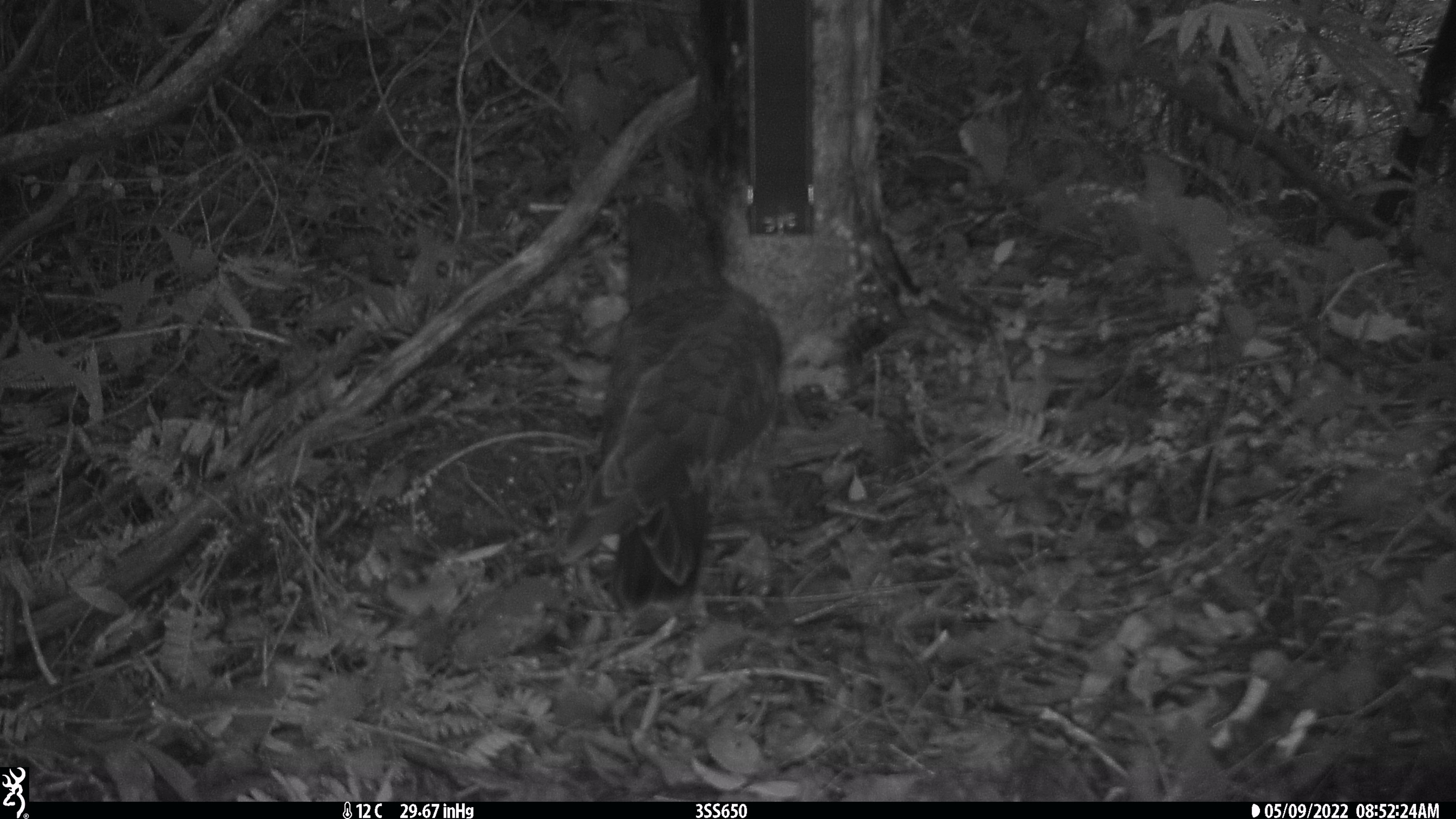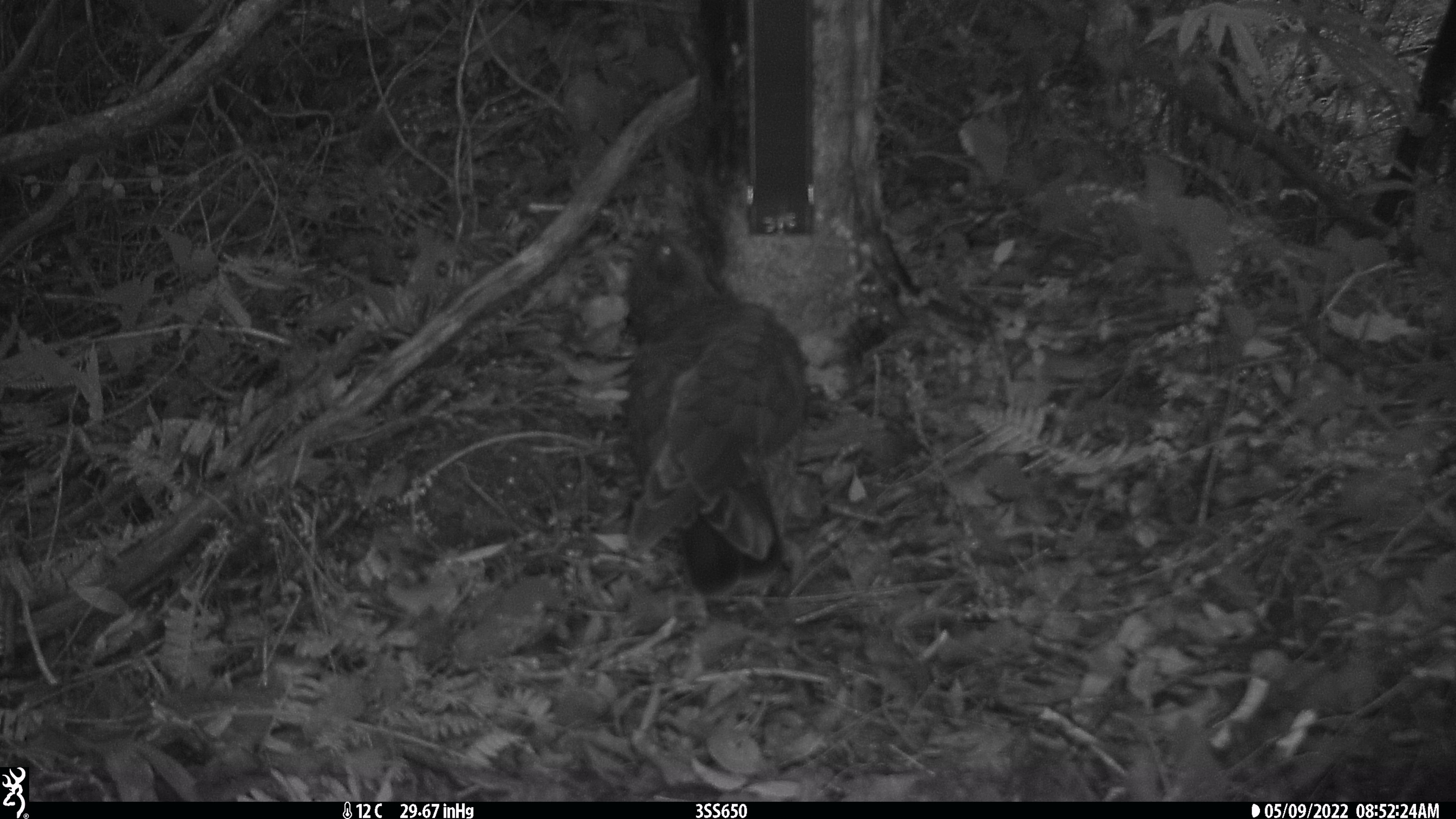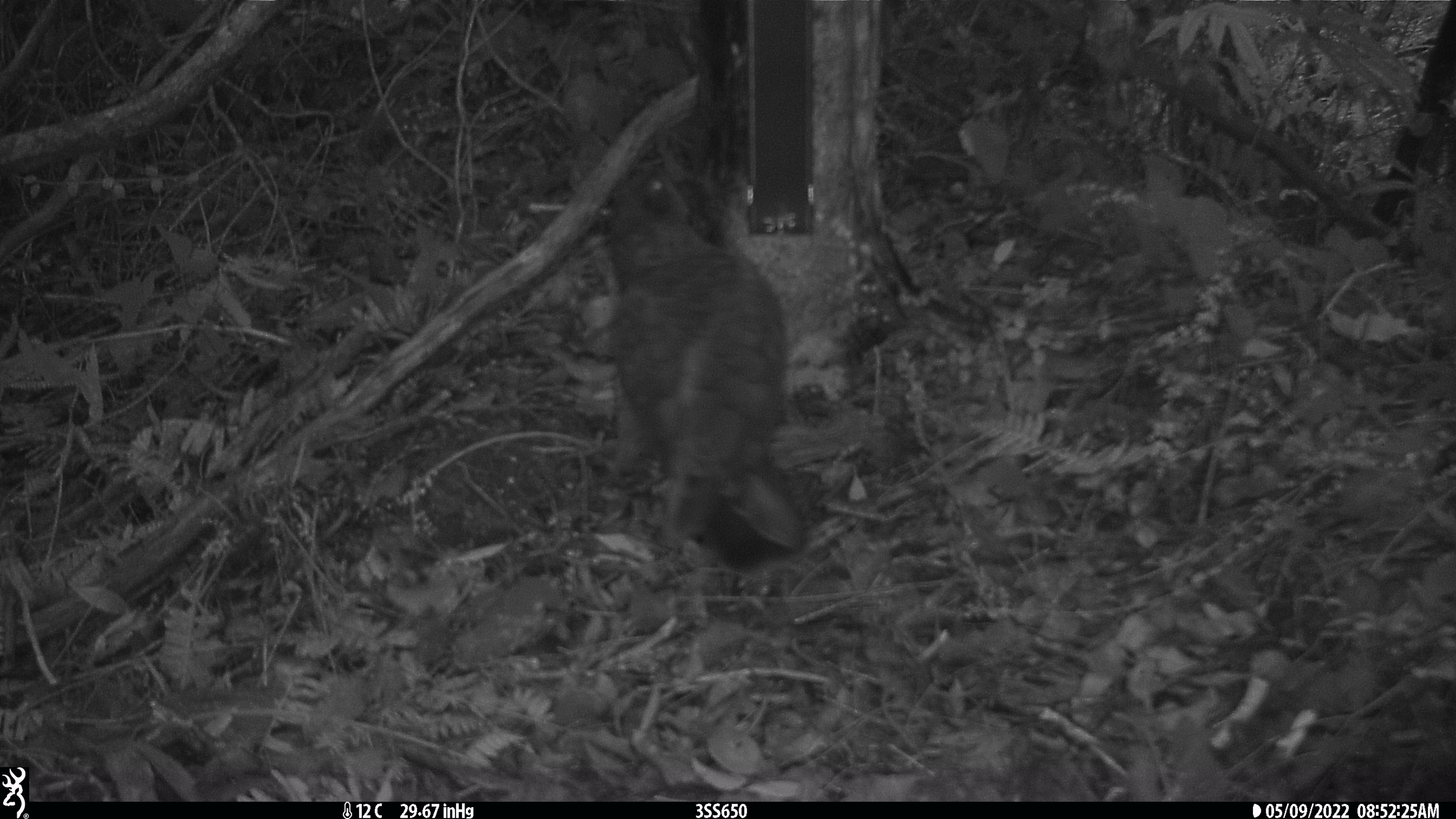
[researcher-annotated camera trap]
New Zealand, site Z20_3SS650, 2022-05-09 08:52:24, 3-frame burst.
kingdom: Animalia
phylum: Chordata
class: Aves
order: Psittaciformes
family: Strigopidae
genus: Nestor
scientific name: Nestor notabilis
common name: kea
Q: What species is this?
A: Kea (Nestor notabilis).